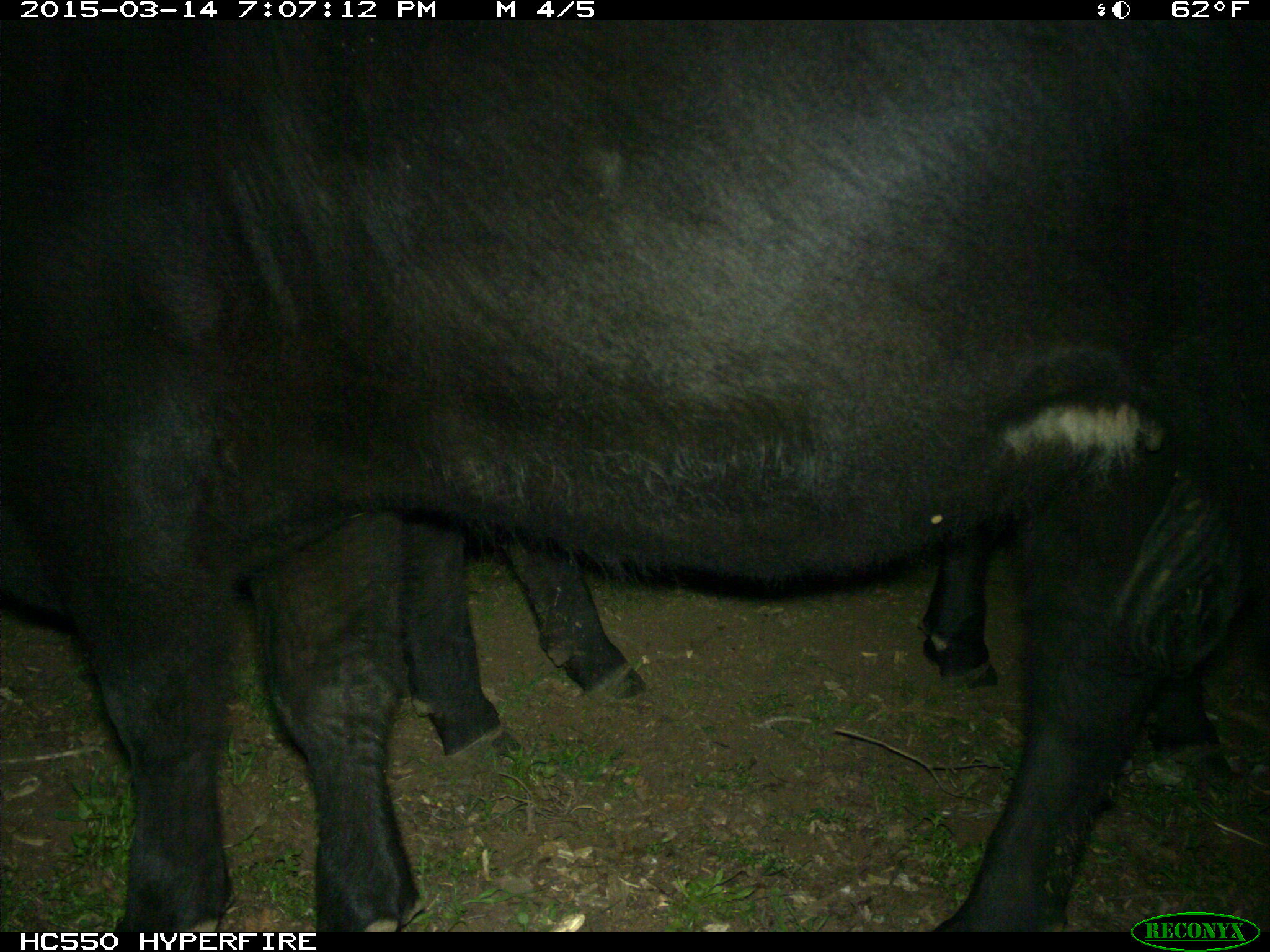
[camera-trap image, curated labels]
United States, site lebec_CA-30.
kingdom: Animalia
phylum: Chordata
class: Mammalia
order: Artiodactyla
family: Bovidae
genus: Bos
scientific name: Bos taurus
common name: domestic cow